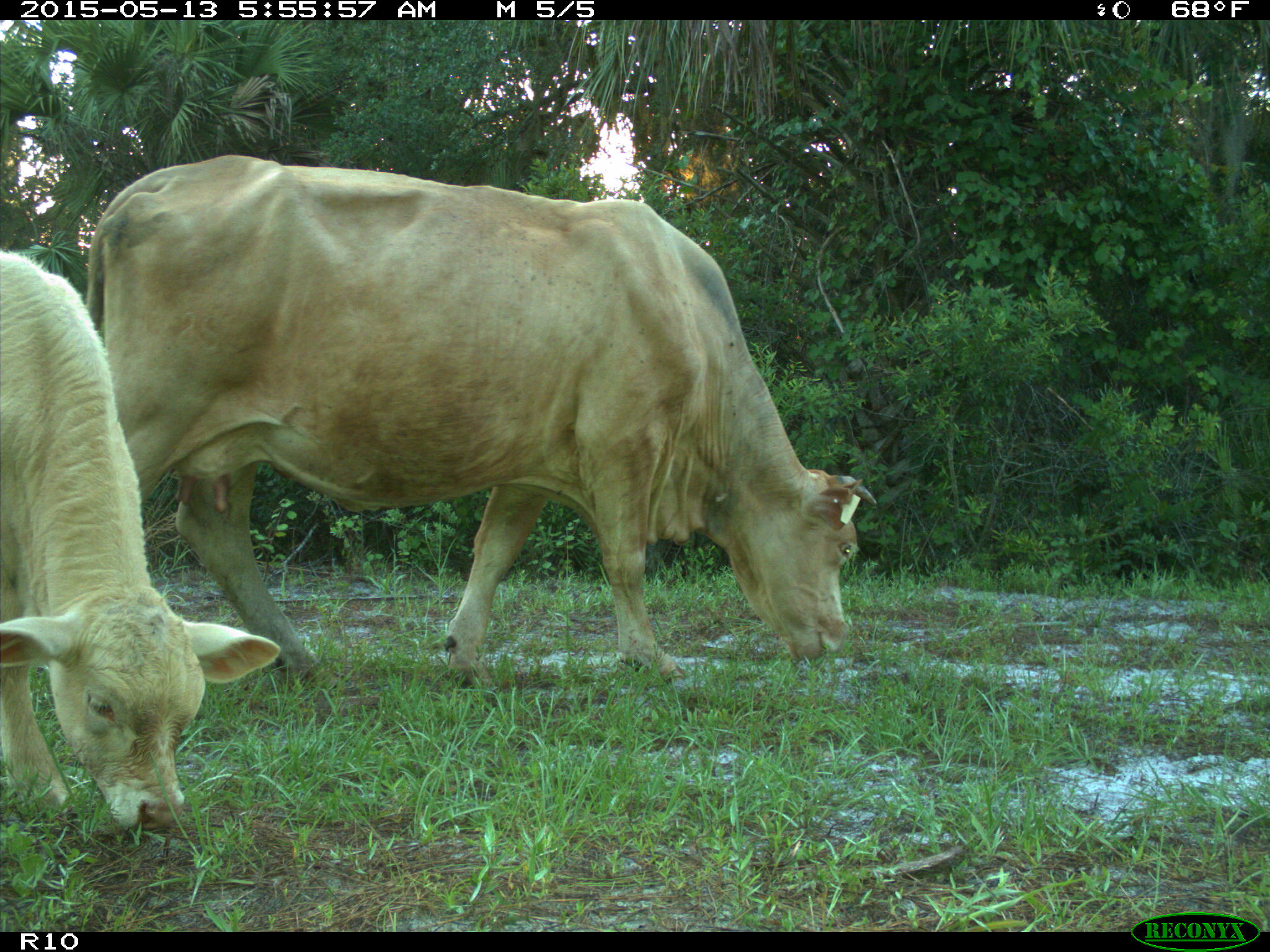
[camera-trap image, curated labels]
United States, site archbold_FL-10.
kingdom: Animalia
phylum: Chordata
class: Mammalia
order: Artiodactyla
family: Bovidae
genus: Bos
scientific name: Bos taurus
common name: domestic cow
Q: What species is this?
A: Bos taurus (domestic cow).